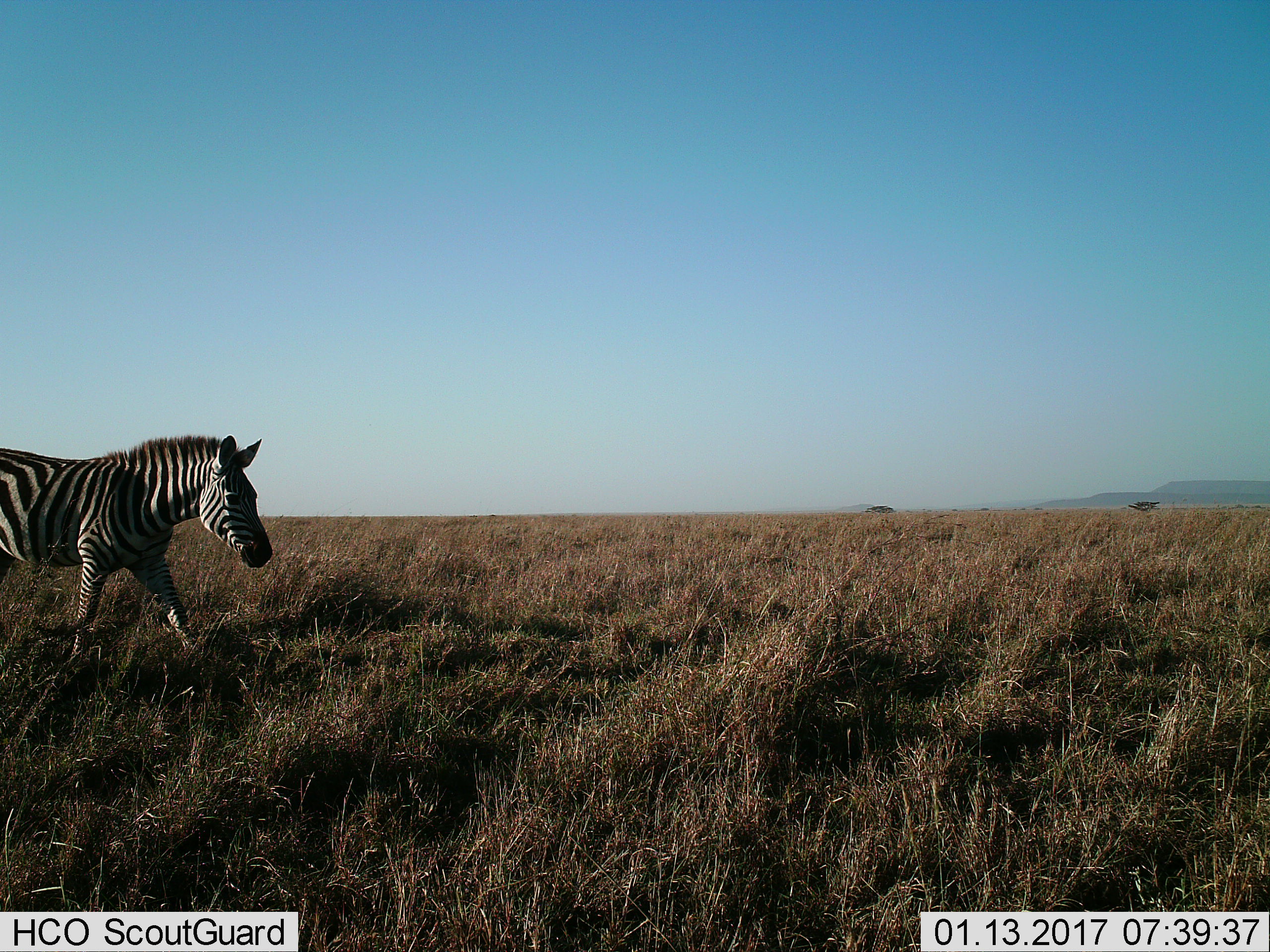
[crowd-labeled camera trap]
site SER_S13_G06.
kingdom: Animalia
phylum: Chordata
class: Mammalia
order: Perissodactyla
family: Equidae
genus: Equus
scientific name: Equus quagga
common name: plains zebra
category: zebraplains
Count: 1.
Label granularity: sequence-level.